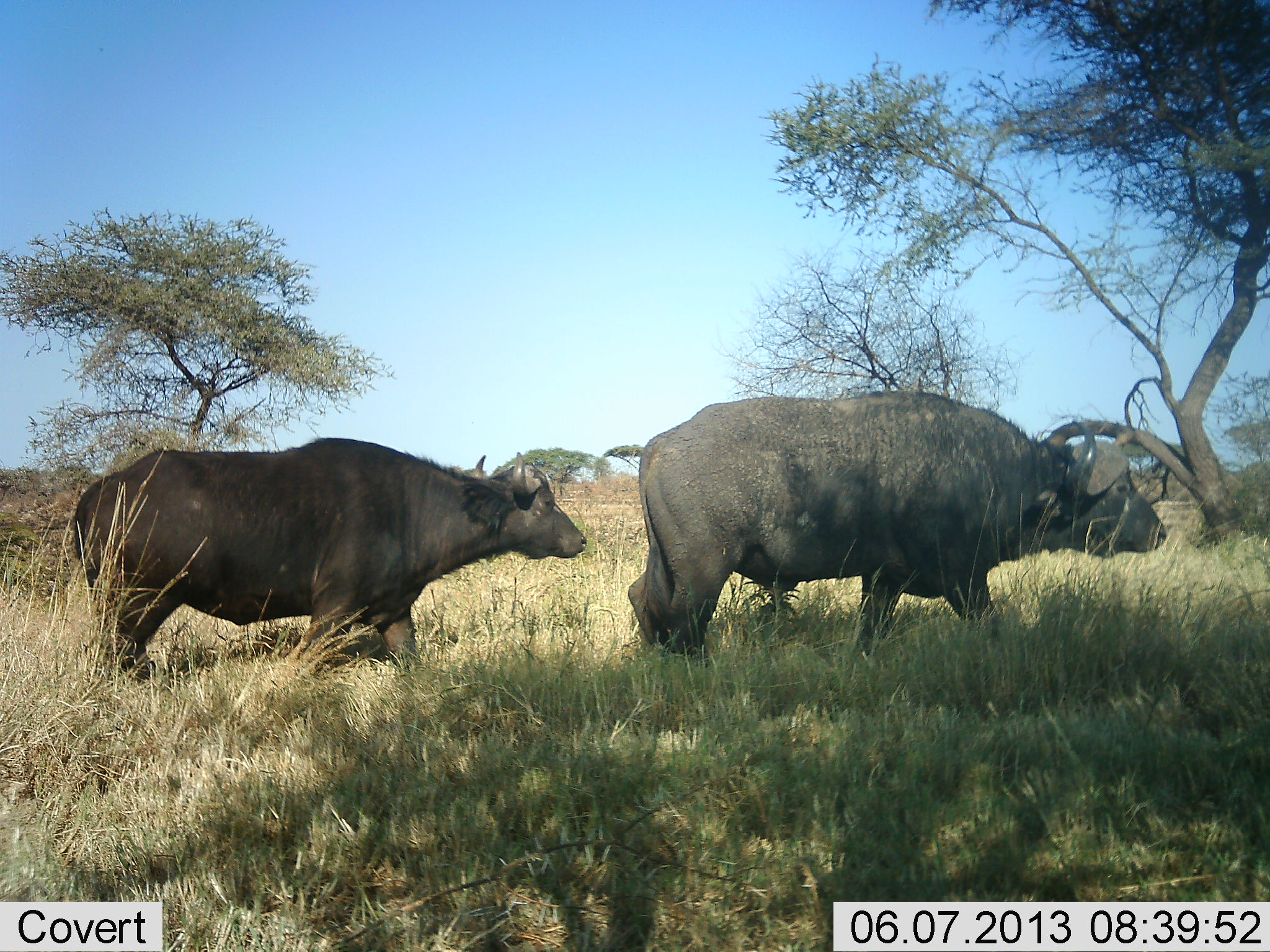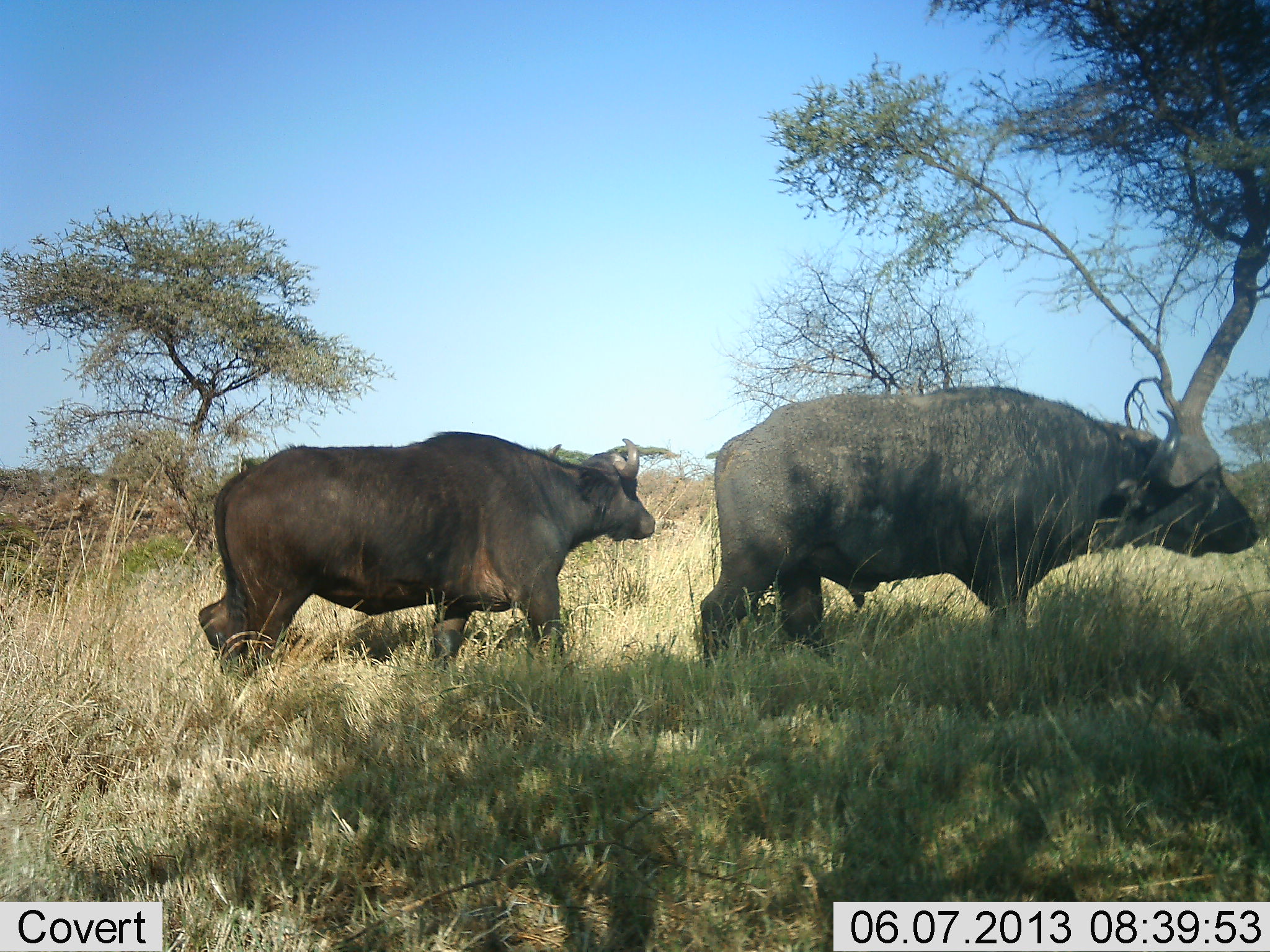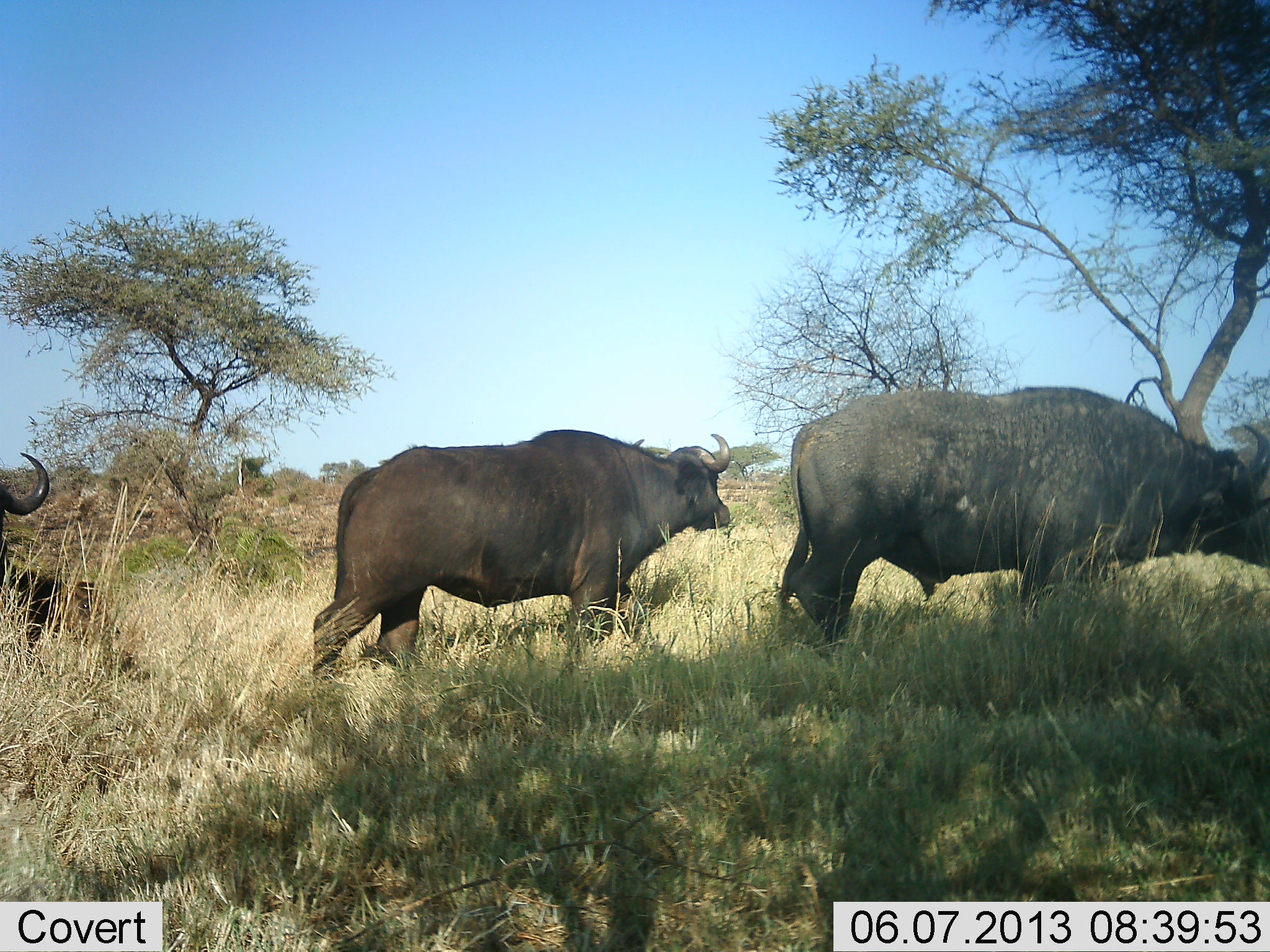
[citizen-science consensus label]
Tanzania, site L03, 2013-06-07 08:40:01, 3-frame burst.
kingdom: Animalia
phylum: Chordata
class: Mammalia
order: Artiodactyla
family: Bovidae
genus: Syncerus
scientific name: Syncerus caffer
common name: cape buffalo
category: buffalo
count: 3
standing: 0%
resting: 0%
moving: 100%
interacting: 0%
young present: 0%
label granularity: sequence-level